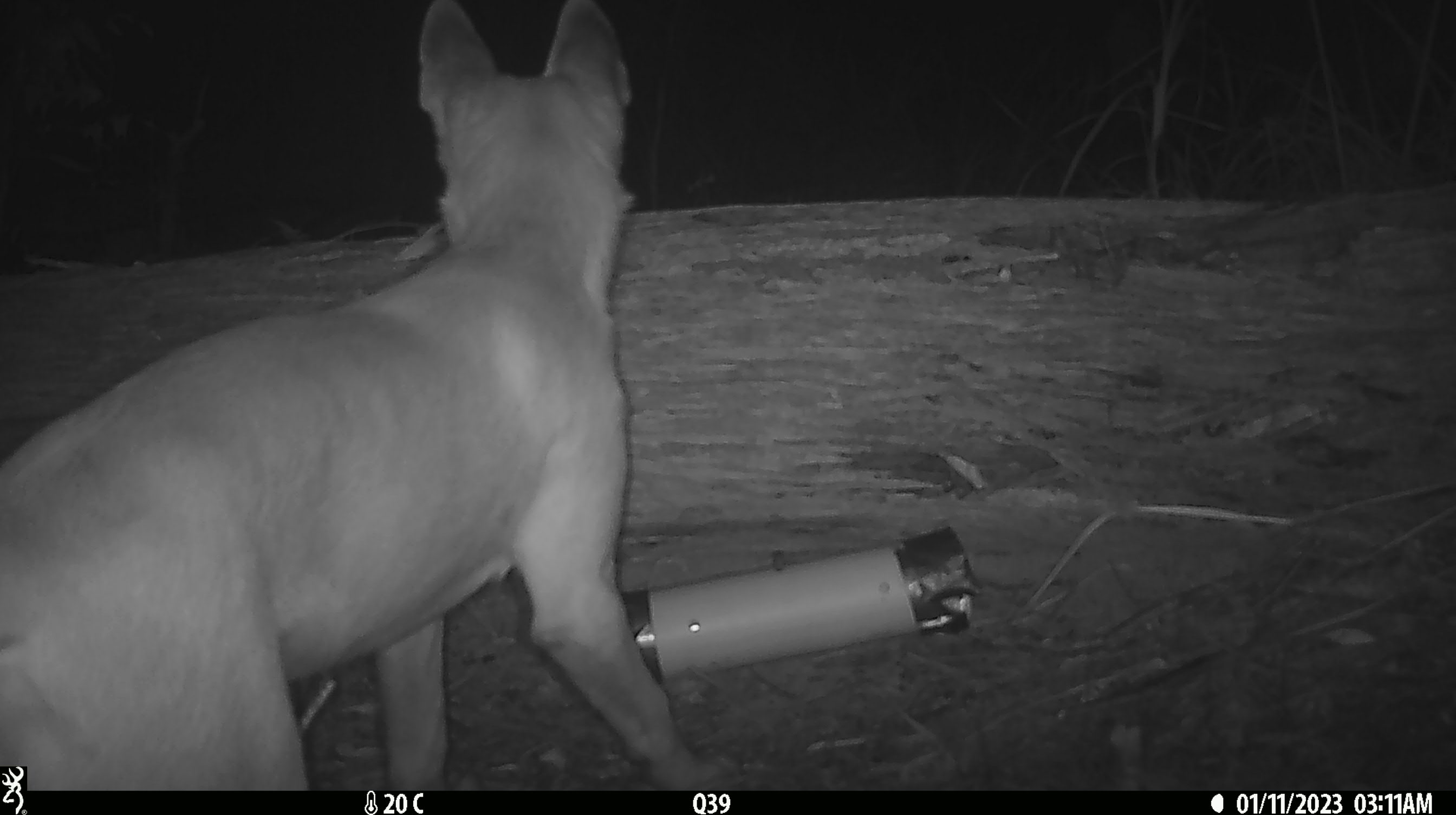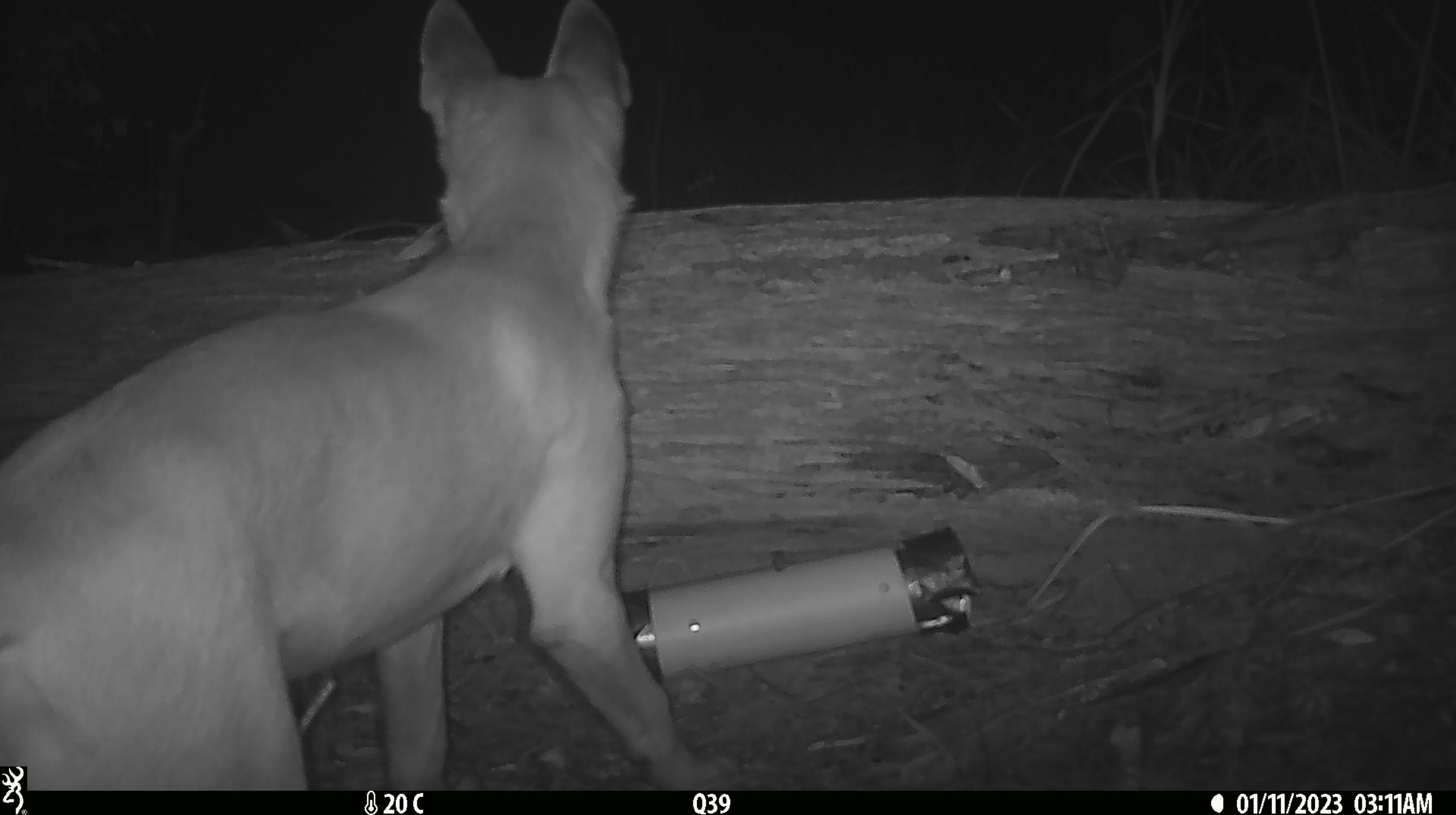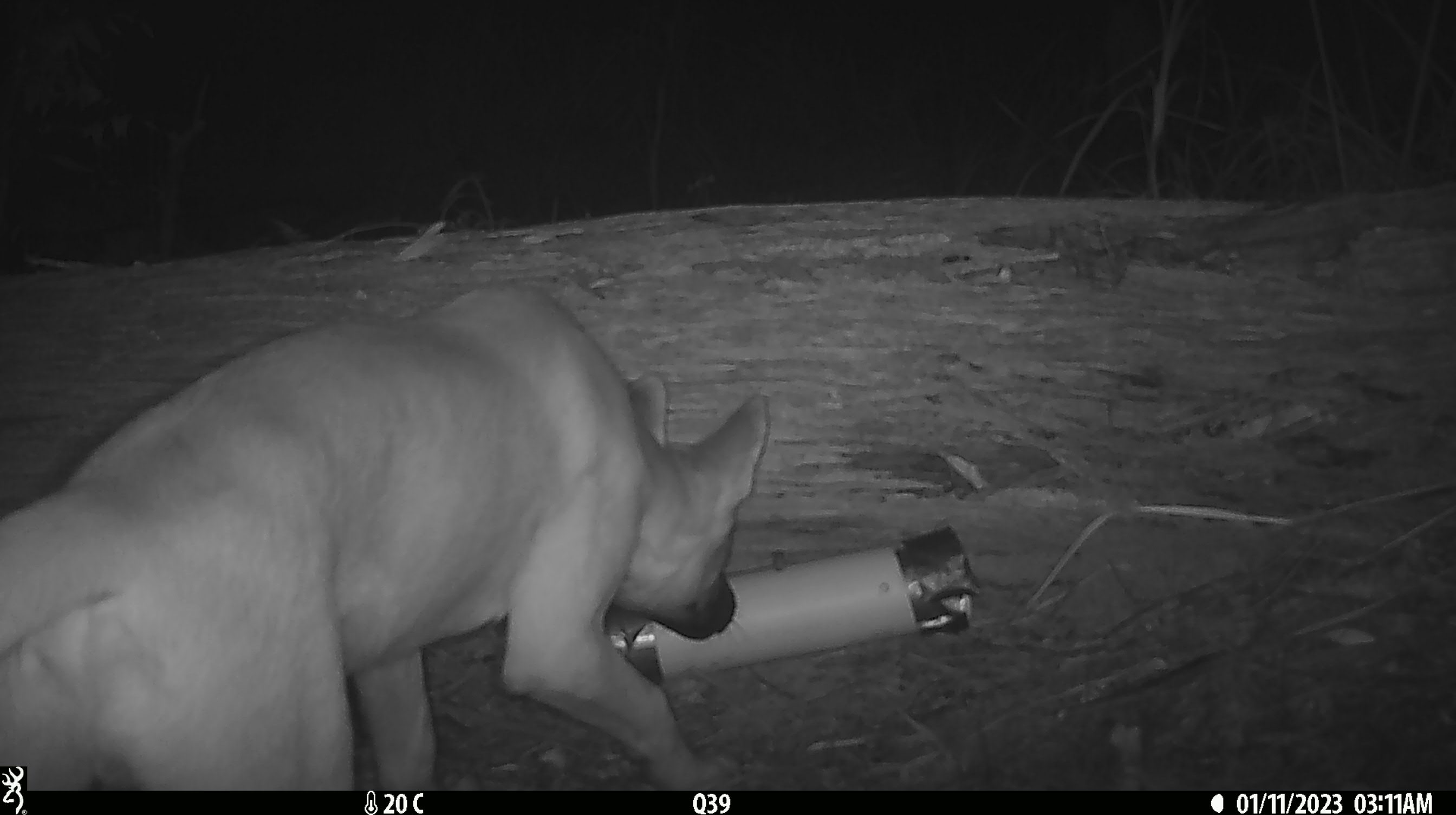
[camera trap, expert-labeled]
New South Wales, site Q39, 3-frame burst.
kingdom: Animalia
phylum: Chordata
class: Mammalia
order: Carnivora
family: Canidae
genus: Canis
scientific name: Canis familiaris dingo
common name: dingo